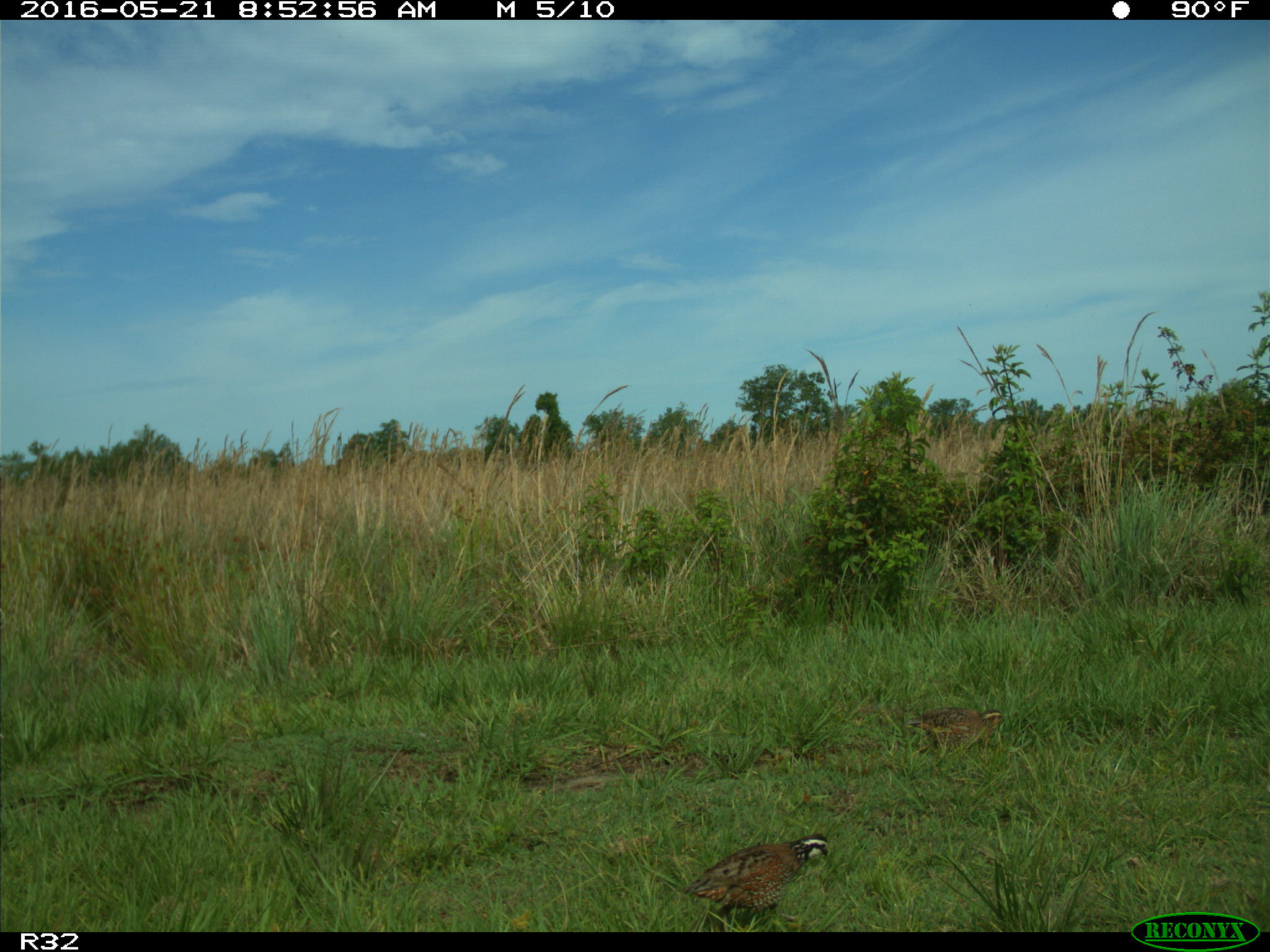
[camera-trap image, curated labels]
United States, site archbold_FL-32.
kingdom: Animalia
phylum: Chordata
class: Aves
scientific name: Aves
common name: birds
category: unidentified bird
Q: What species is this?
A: Unidentified bird (birds) (Aves).